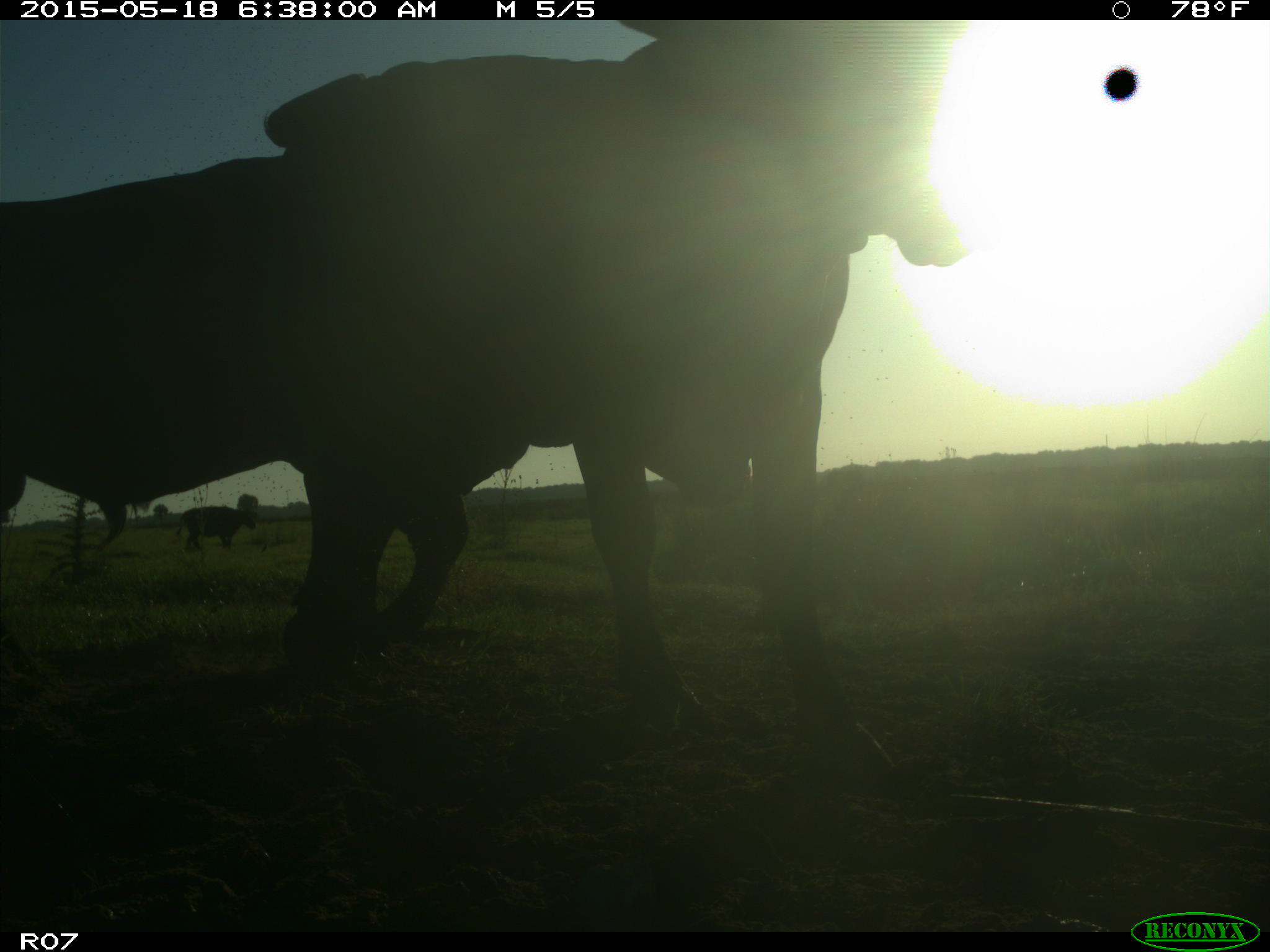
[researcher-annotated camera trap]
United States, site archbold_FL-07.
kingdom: Animalia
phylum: Chordata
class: Mammalia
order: Artiodactyla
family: Bovidae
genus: Bos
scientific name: Bos taurus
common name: domestic cow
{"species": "Bos taurus (domestic cow)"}